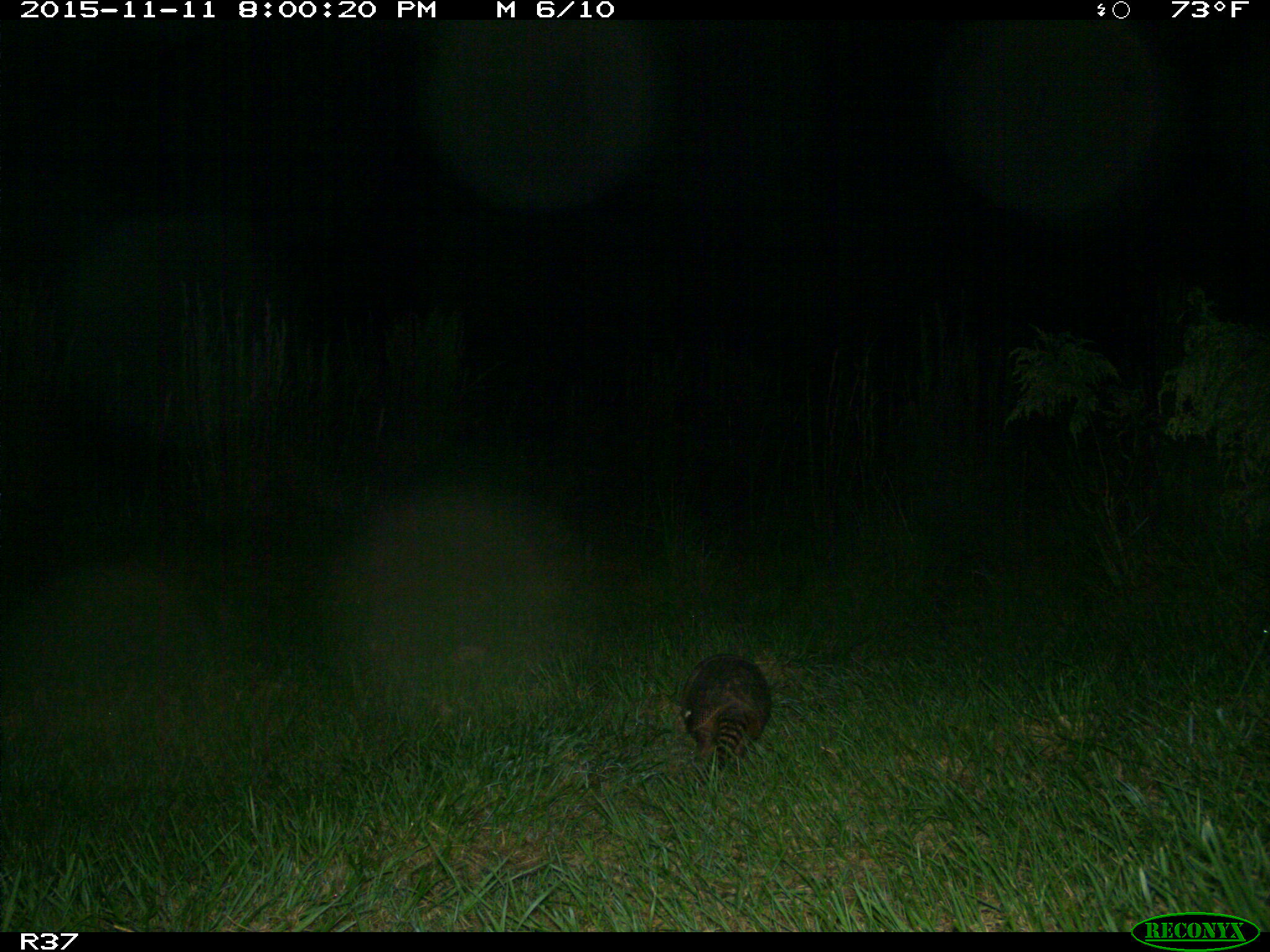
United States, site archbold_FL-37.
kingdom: Animalia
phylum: Chordata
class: Mammalia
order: Cingulata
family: Dasypodidae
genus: Dasypus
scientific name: Dasypus novemcinctus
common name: nine-banded armadillo